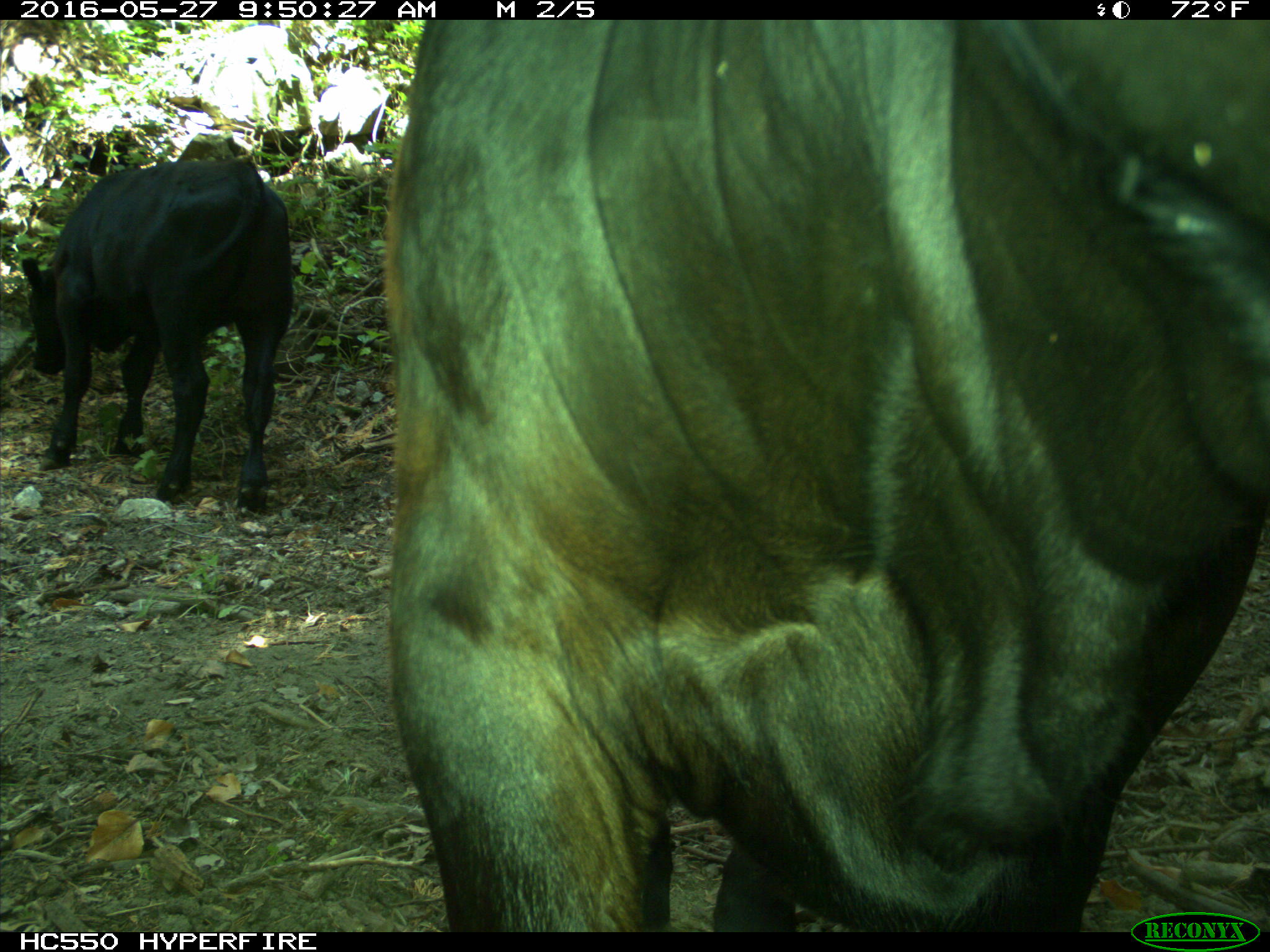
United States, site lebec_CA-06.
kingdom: Animalia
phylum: Chordata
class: Mammalia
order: Artiodactyla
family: Bovidae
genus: Bos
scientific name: Bos taurus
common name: domestic cow